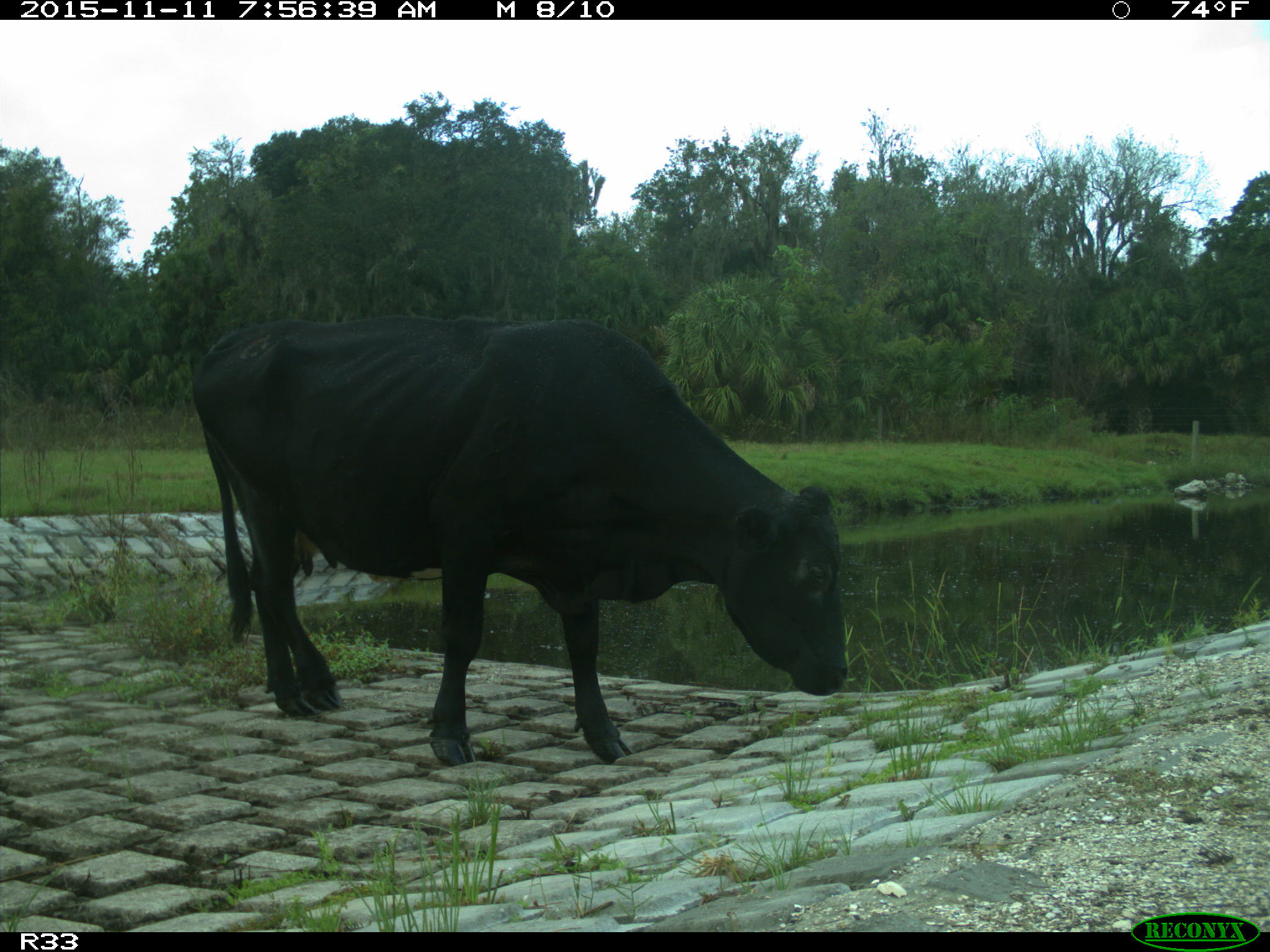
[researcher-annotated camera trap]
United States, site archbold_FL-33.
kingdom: Animalia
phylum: Chordata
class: Mammalia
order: Artiodactyla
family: Bovidae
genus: Bos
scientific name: Bos taurus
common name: domestic cow